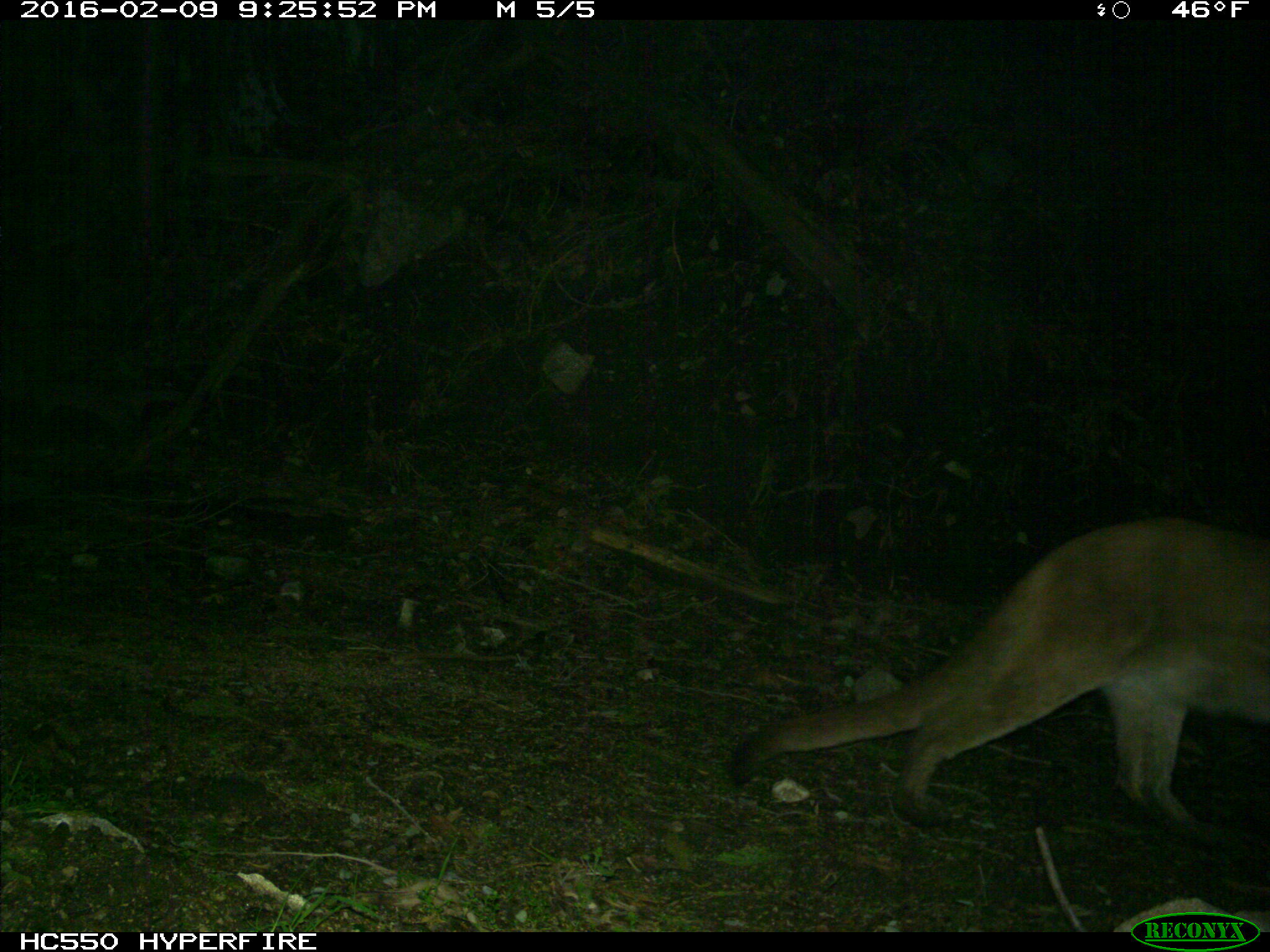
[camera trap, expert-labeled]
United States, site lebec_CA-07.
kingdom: Animalia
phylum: Chordata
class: Mammalia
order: Carnivora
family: Felidae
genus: Puma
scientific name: Puma concolor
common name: mountain lion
Puma concolor (mountain lion).